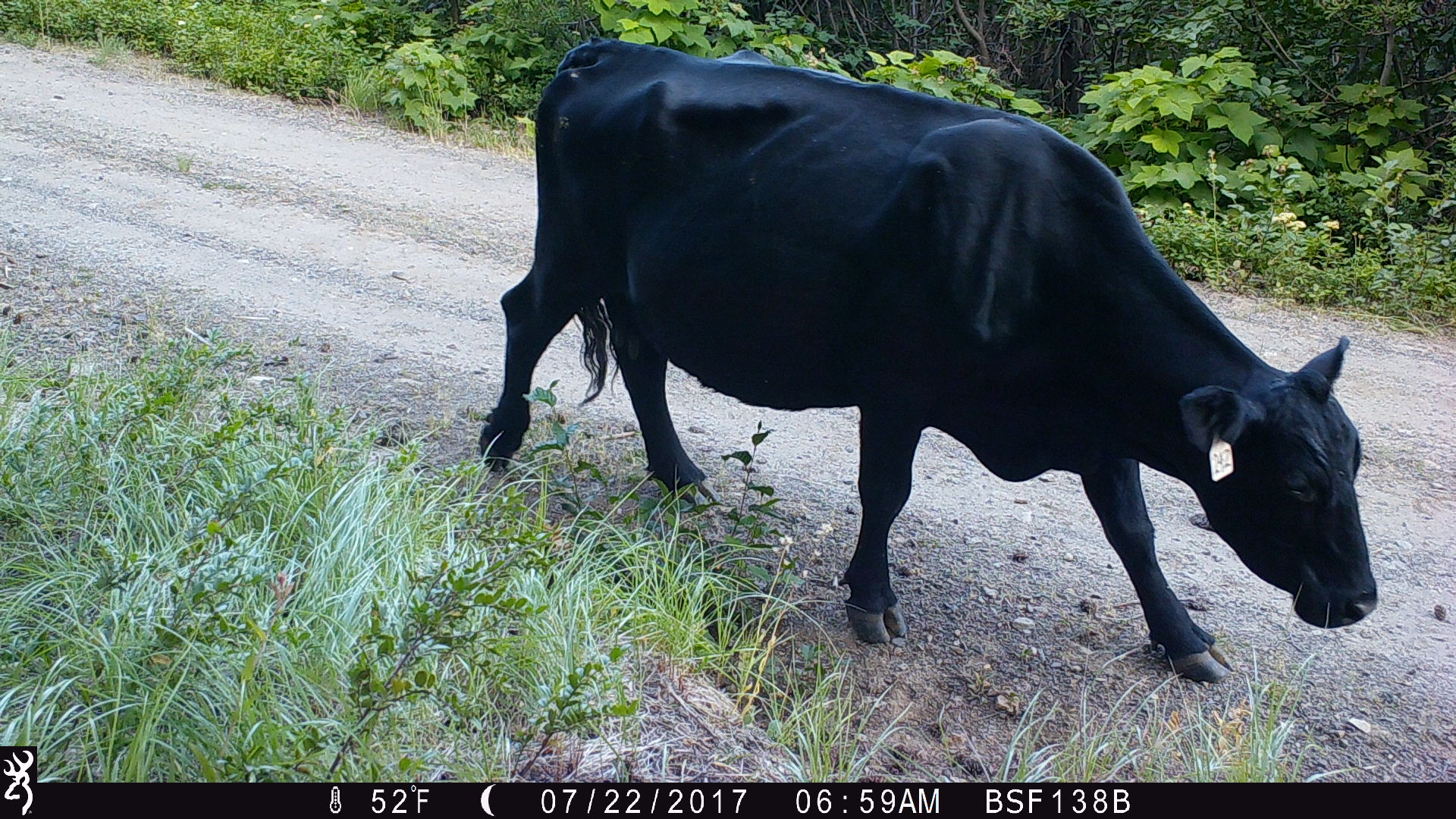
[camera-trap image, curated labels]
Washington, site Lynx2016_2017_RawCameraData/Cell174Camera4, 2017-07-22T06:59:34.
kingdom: Animalia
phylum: Chordata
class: Mammalia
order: Artiodactyla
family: Bovidae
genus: Bos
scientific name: Bos taurus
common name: domestic cattle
Domestic cattle (Bos taurus). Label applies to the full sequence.